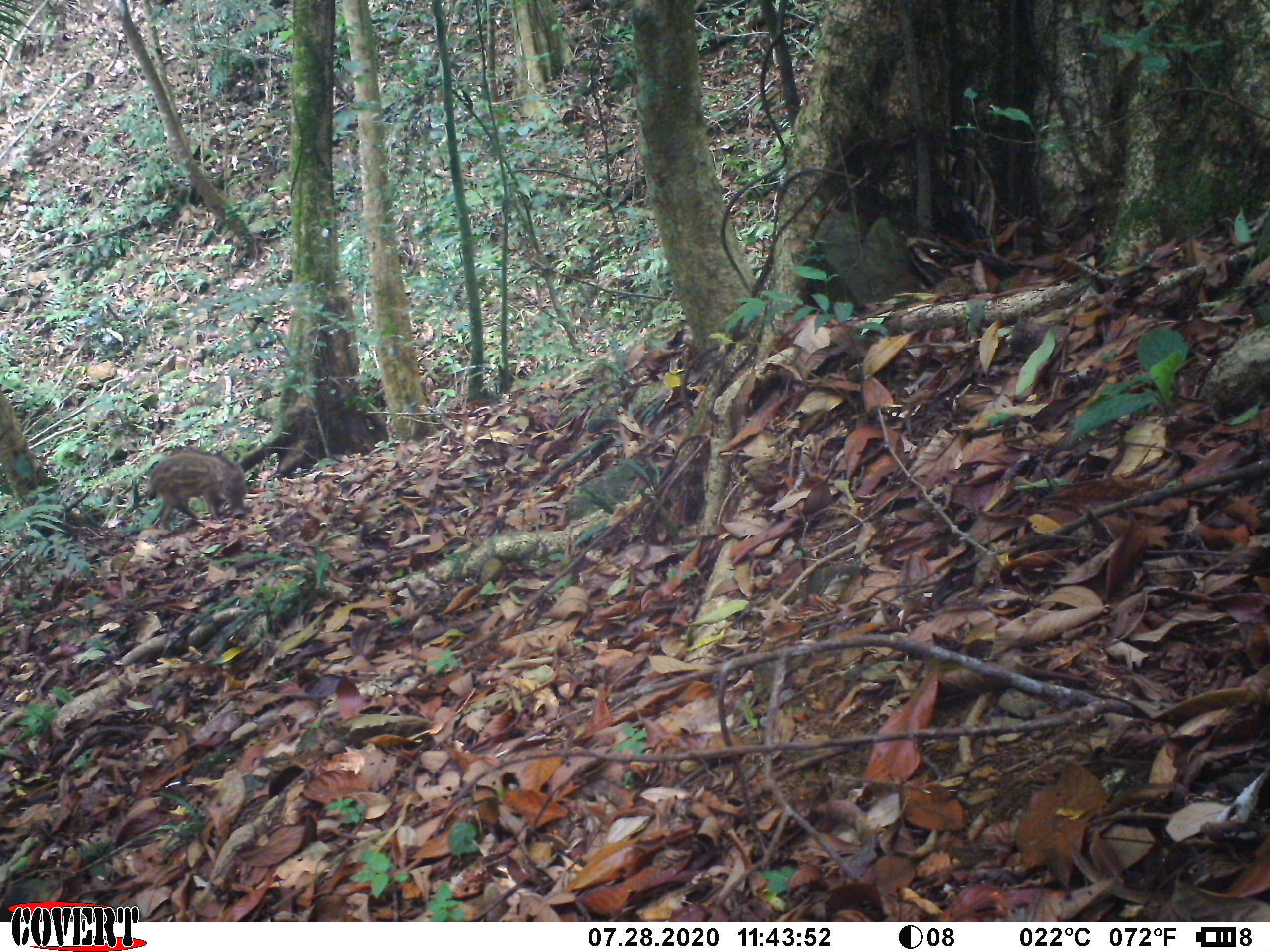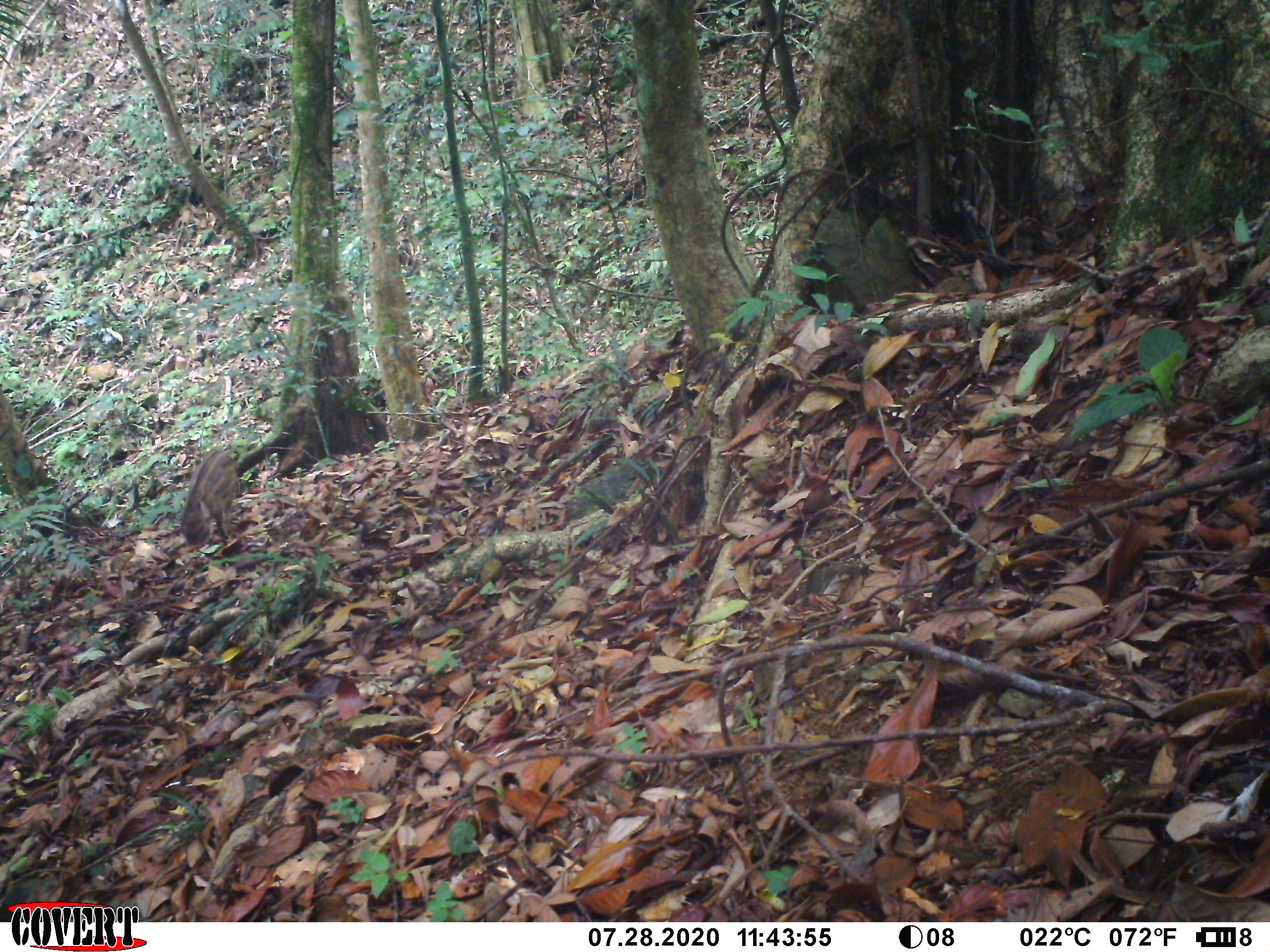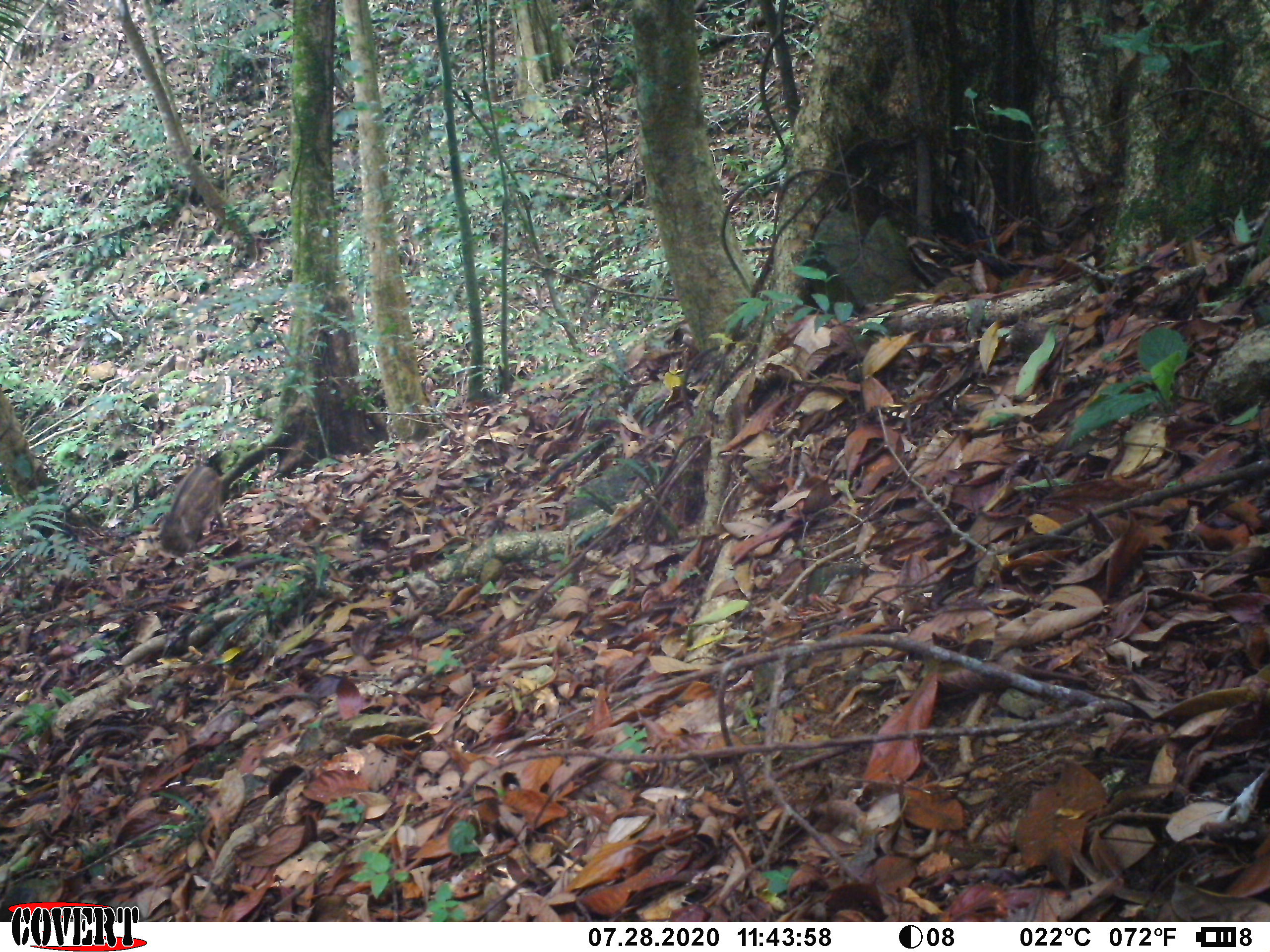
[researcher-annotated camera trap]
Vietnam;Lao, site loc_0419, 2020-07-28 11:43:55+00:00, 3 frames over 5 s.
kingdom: Animalia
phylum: Chordata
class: Mammalia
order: Artiodactyla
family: Suidae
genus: Sus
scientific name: Sus scrofa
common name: eurasian wild pig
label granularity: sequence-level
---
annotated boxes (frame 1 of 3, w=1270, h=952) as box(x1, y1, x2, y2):
eurasian wild pig: box(148, 448, 247, 531)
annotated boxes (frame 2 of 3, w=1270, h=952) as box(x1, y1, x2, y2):
eurasian wild pig: box(171, 449, 248, 547)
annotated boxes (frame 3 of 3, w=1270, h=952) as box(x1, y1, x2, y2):
eurasian wild pig: box(159, 464, 228, 557)